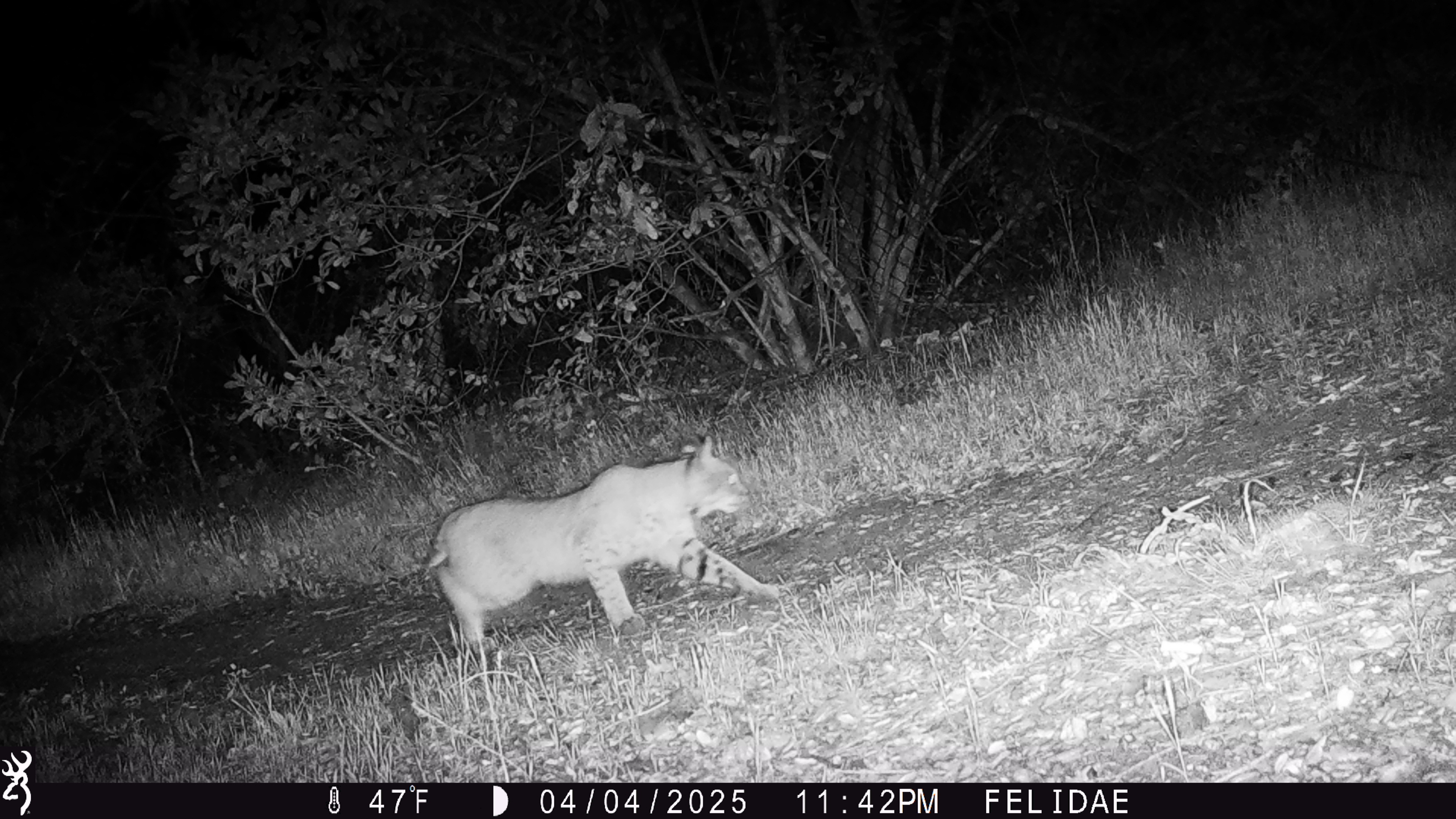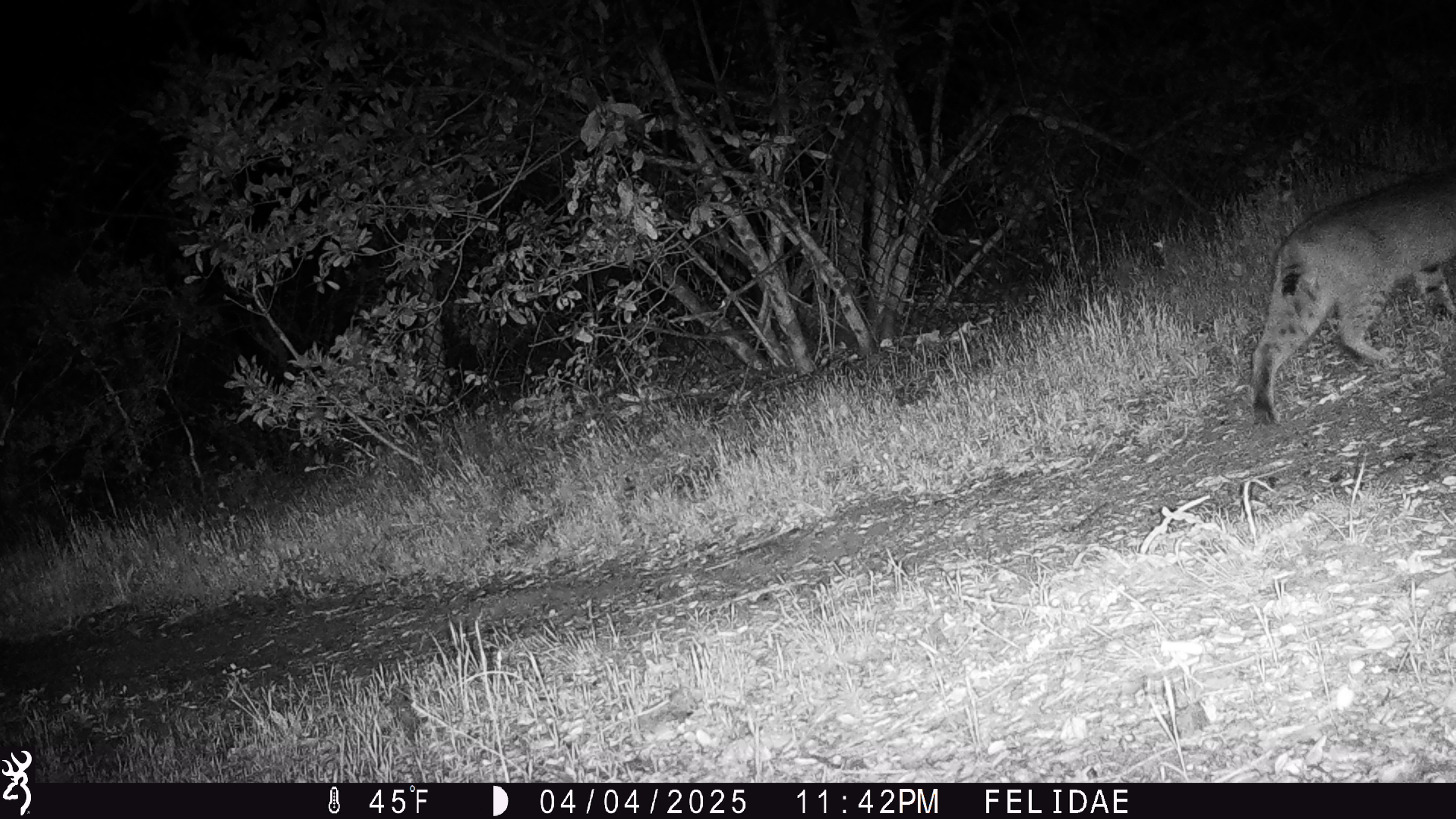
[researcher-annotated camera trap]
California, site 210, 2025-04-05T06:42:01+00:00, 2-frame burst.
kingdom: Animalia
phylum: Chordata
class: Mammalia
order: Carnivora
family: Felidae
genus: Lynx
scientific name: Lynx rufus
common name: bobcat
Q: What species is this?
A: Bobcat (Lynx rufus).